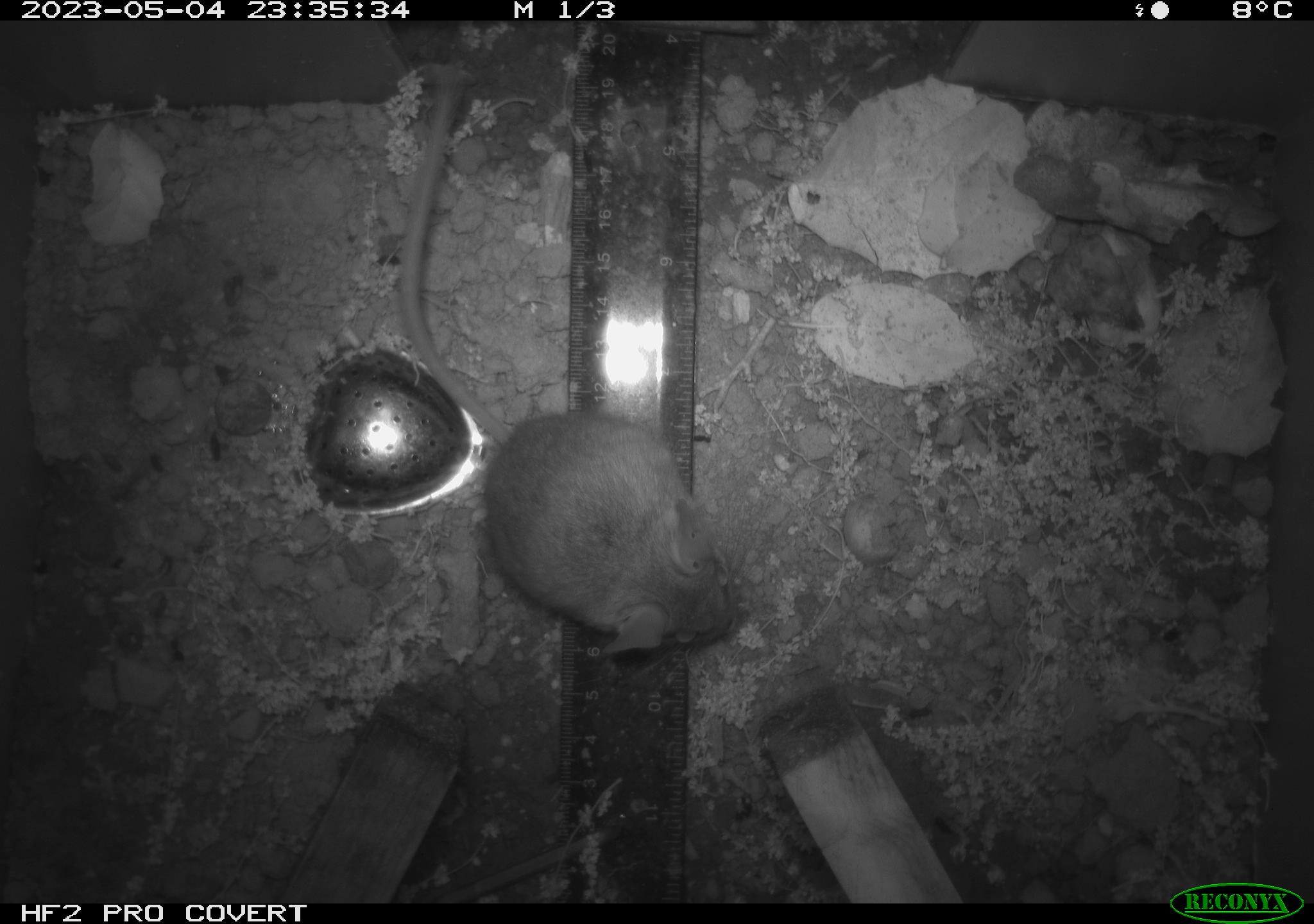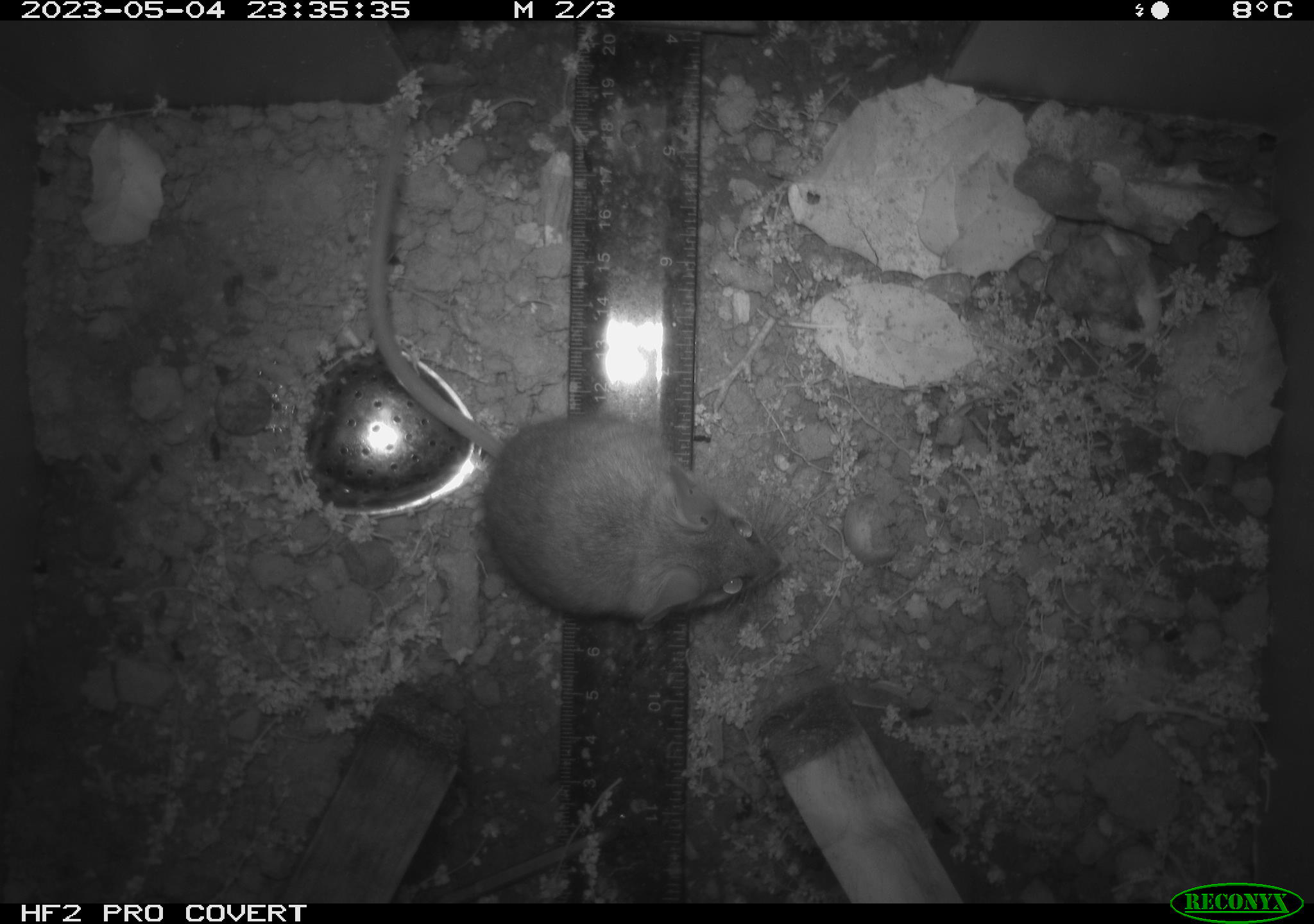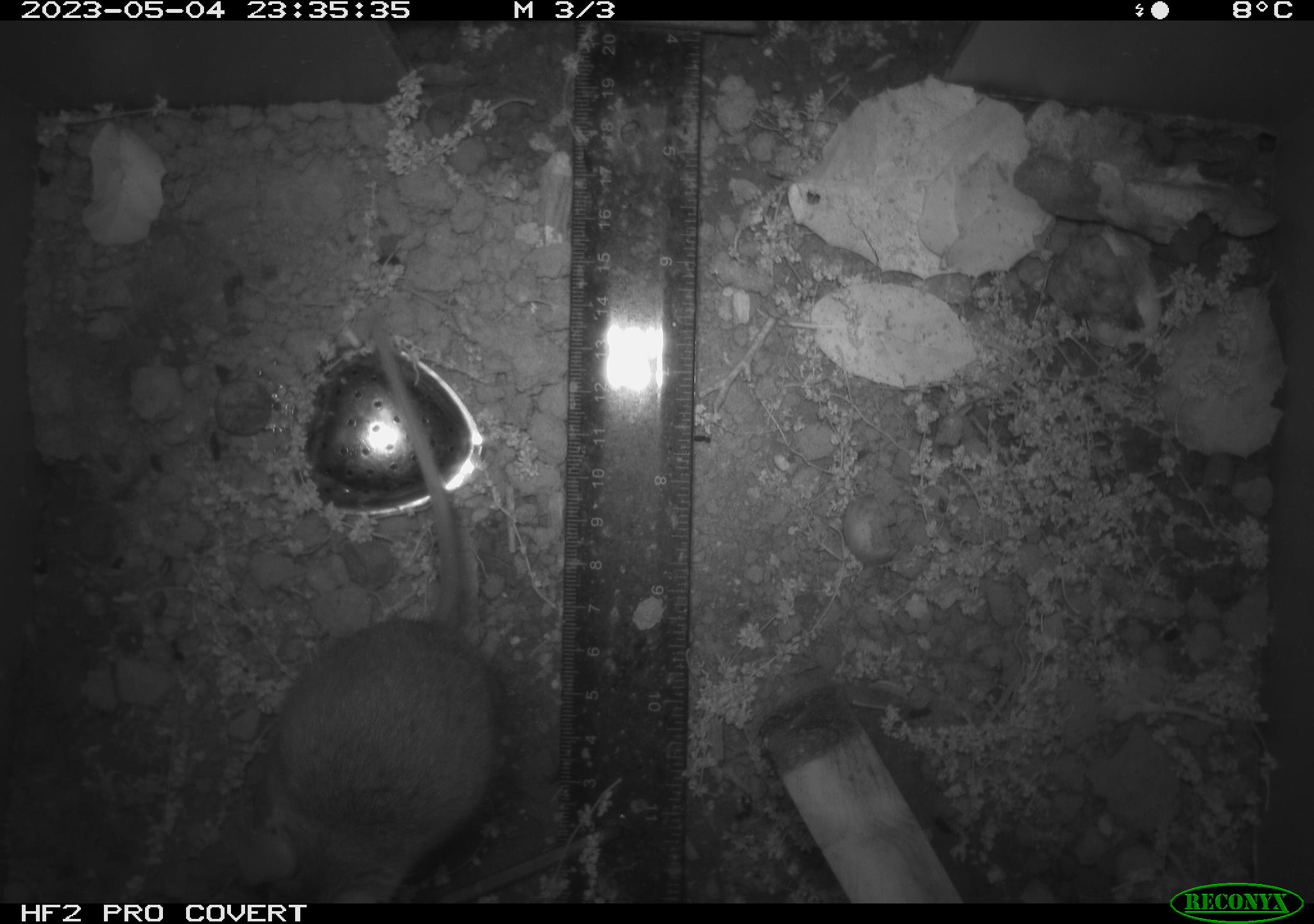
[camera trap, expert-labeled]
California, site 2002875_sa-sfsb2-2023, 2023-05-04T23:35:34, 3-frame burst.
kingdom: Animalia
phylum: Chordata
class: Mammalia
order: Rodentia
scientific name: Rodentia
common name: mouse species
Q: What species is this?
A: Mouse species (Rodentia).